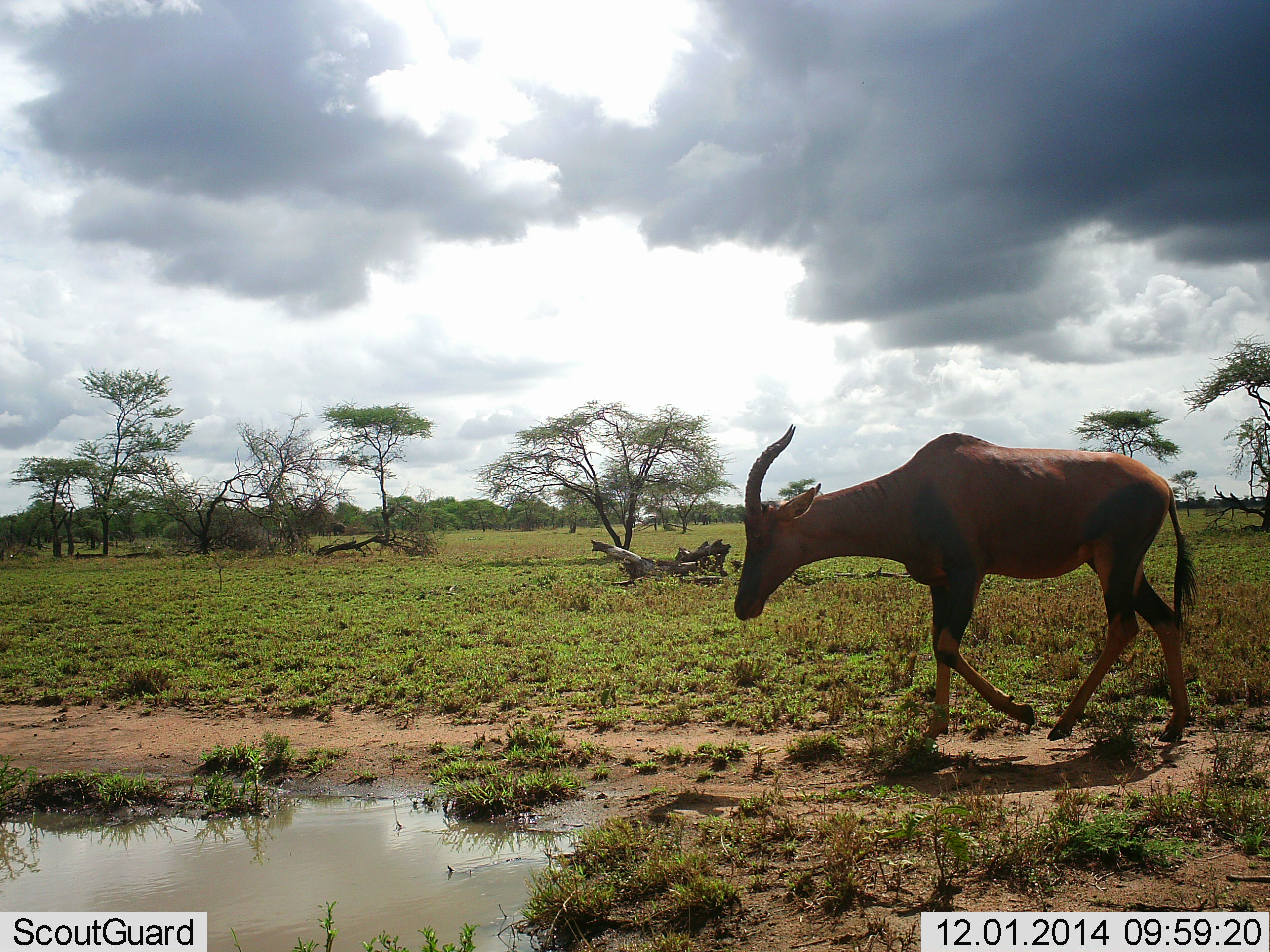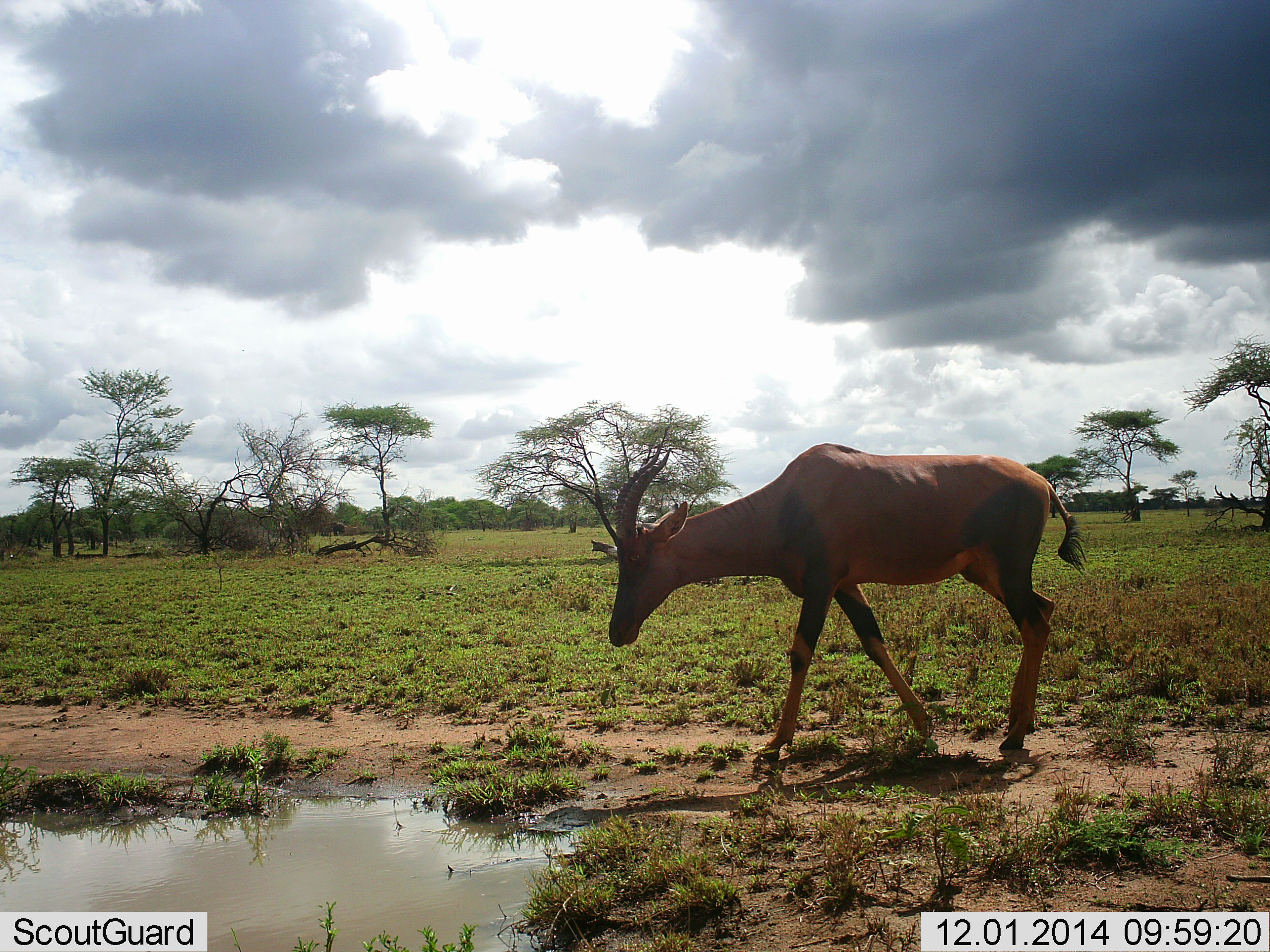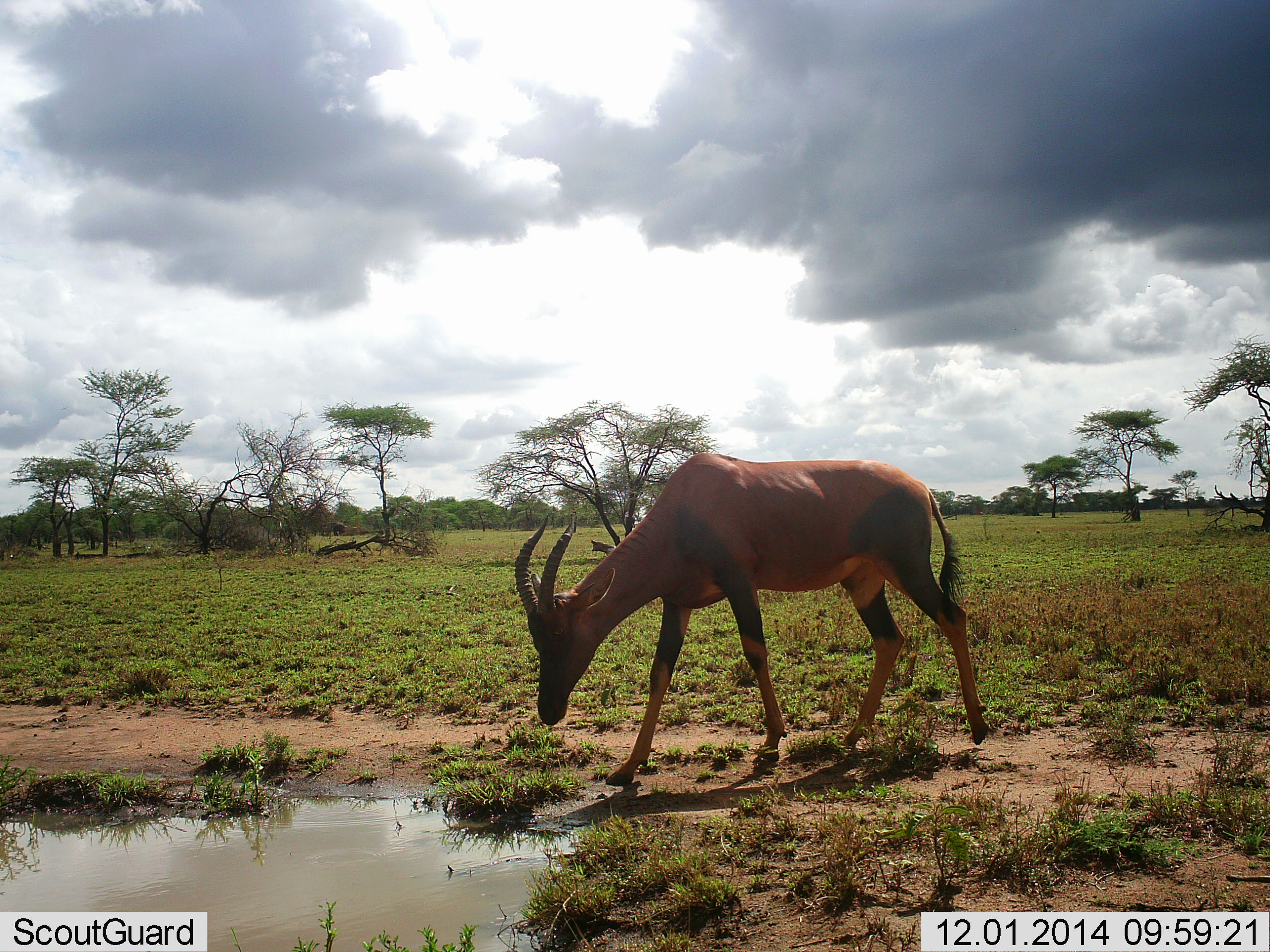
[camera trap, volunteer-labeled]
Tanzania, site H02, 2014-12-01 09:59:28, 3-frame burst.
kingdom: Animalia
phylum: Chordata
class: Mammalia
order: Artiodactyla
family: Bovidae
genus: Damaliscus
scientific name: Damaliscus lunatus jimela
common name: topi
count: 1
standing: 10%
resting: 0%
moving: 80%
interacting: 0%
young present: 0%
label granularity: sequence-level